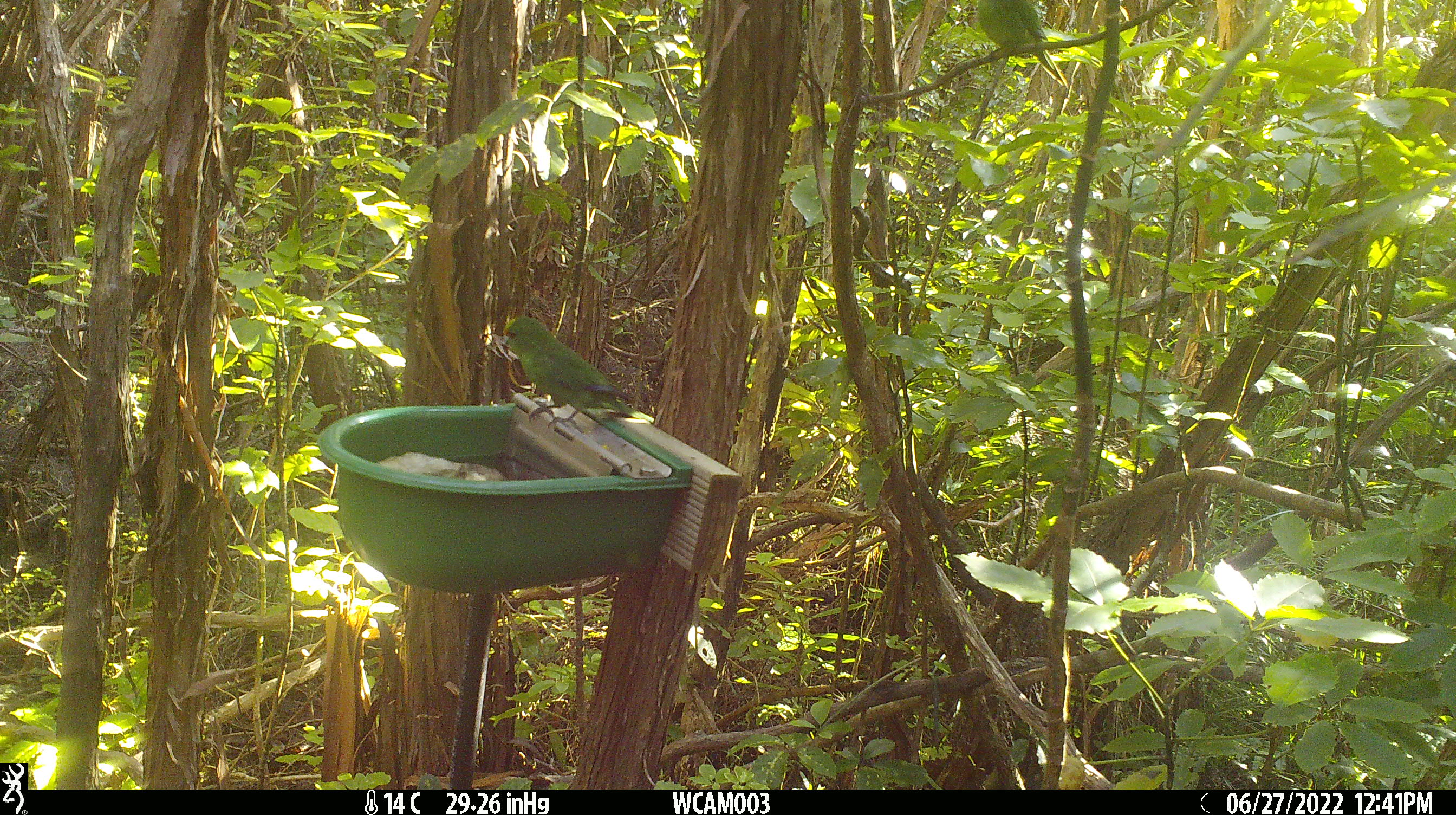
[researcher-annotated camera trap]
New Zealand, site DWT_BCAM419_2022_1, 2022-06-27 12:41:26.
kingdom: Animalia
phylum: Chordata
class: Aves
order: Psittaciformes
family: Psittaculidae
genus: Cyanoramphus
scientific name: Cyanoramphus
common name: parakeet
Parakeet (Cyanoramphus).